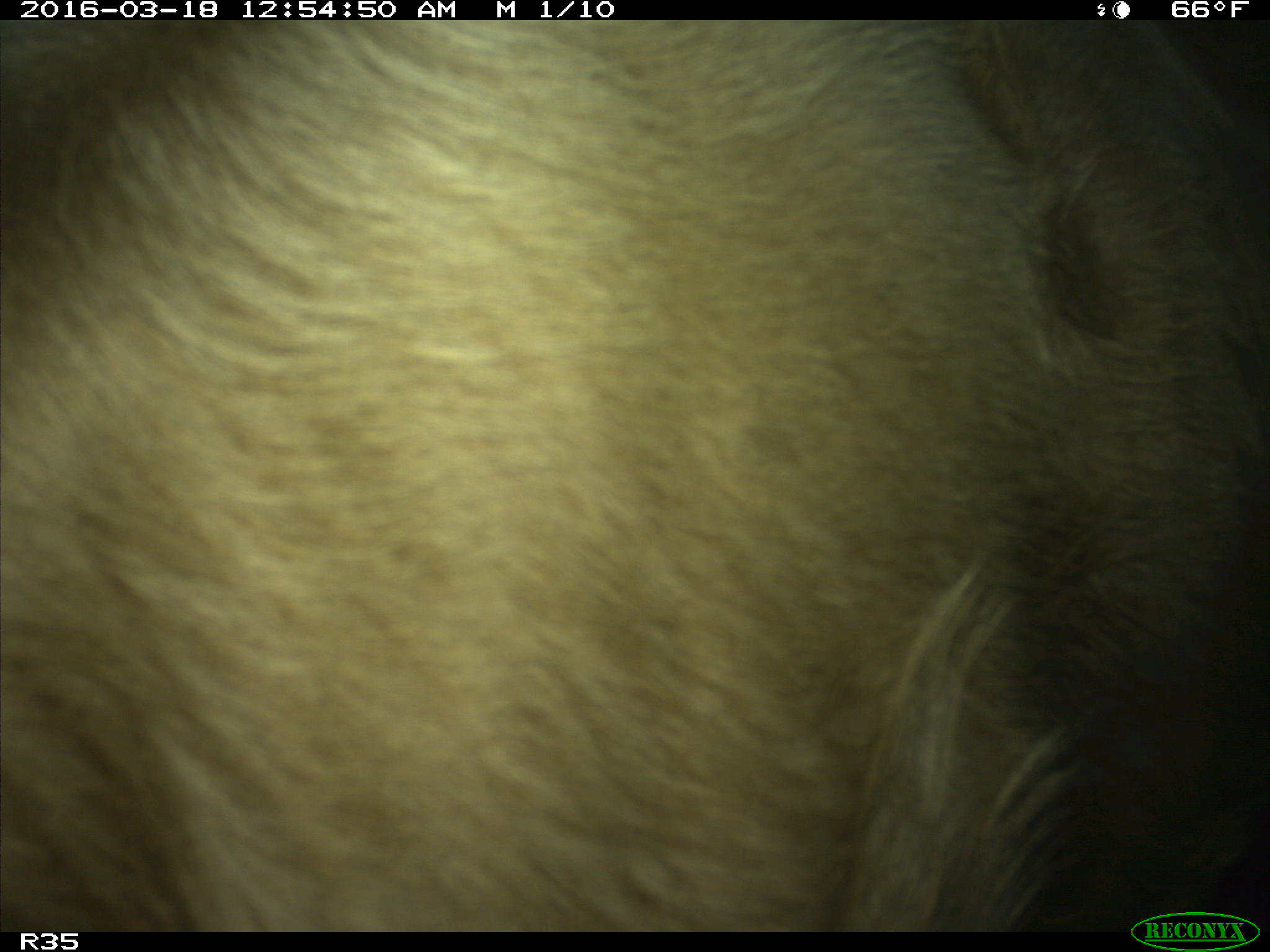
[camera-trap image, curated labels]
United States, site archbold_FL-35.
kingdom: Animalia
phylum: Chordata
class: Mammalia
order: Artiodactyla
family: Bovidae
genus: Bos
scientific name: Bos taurus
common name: domestic cow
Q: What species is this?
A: Bos taurus (domestic cow).